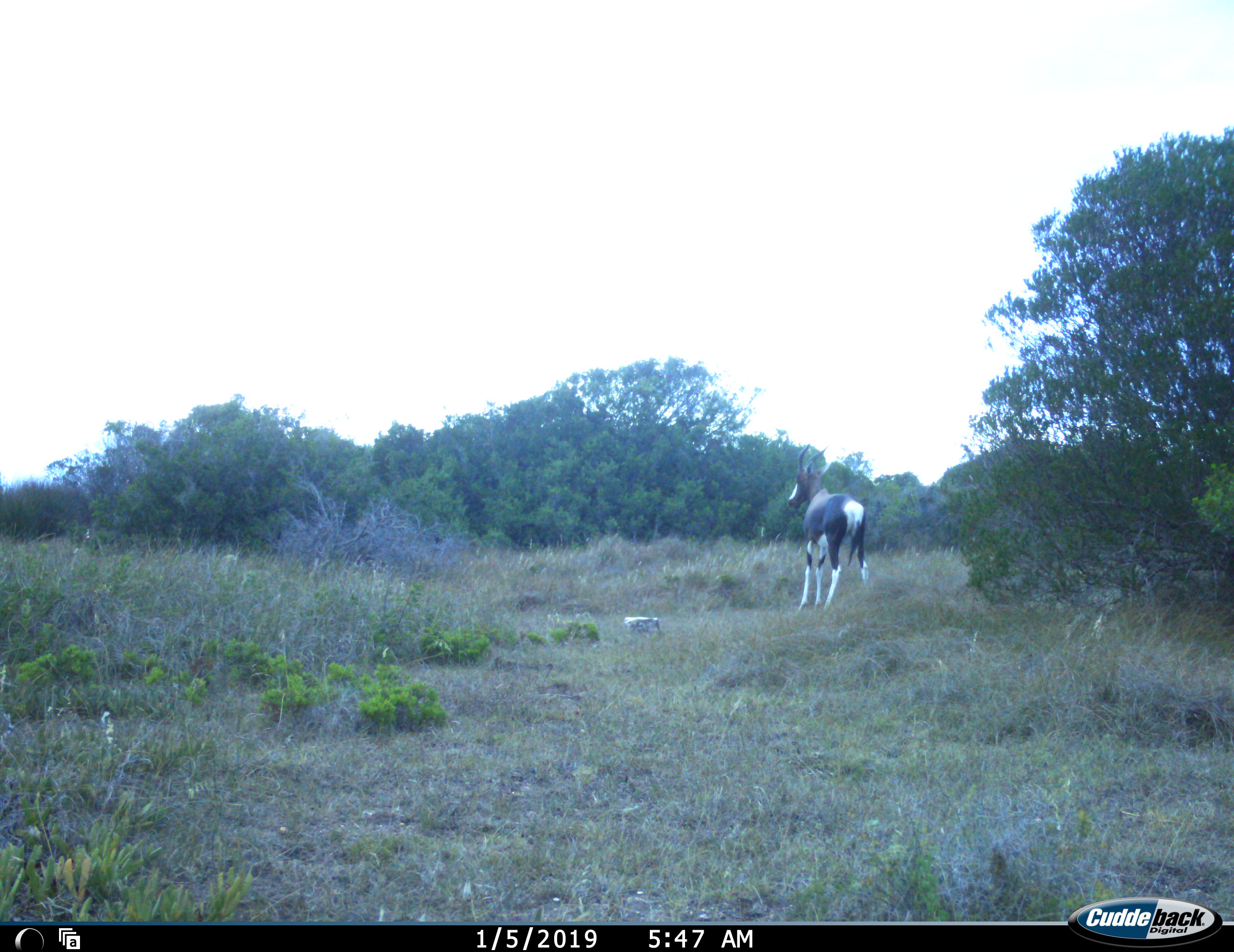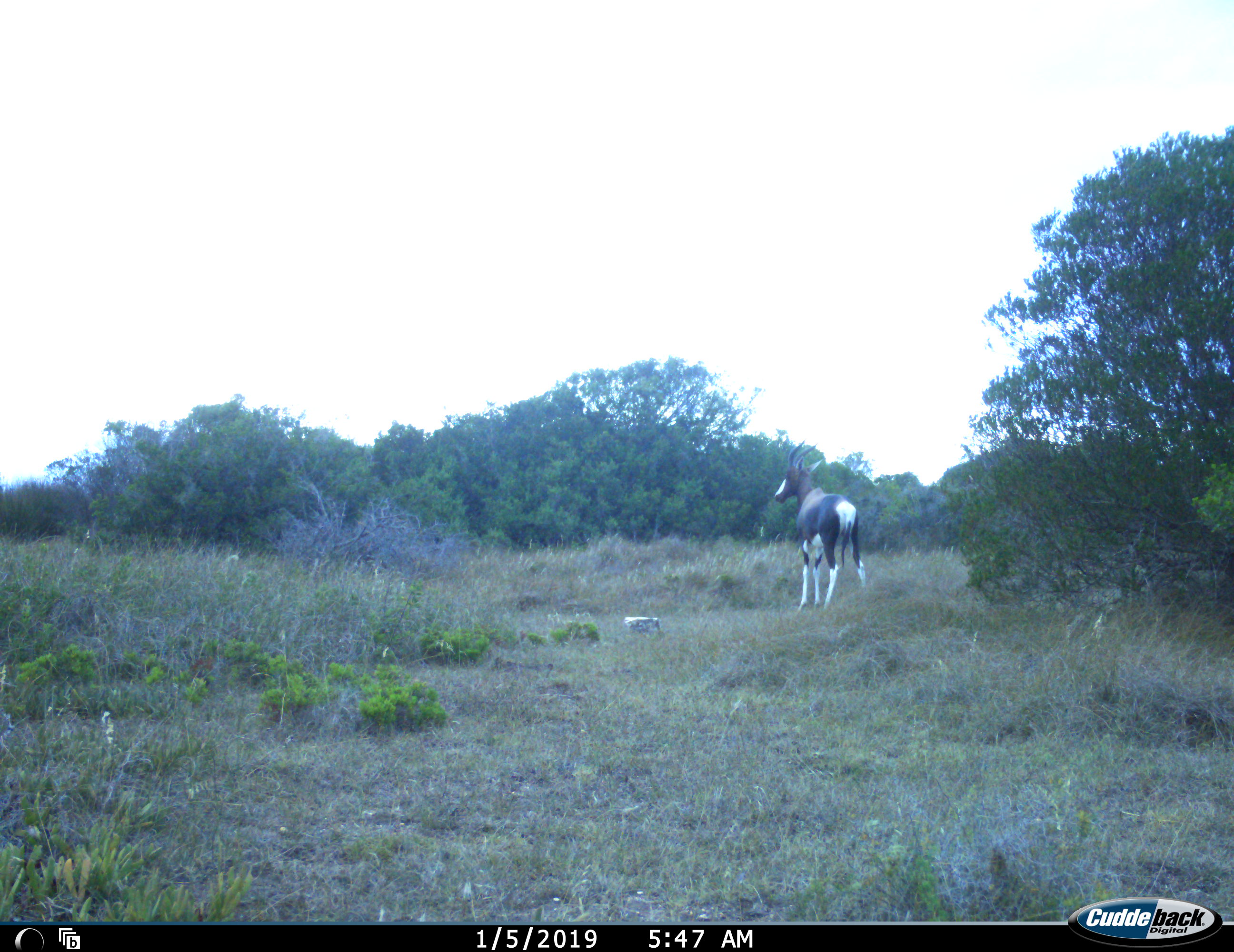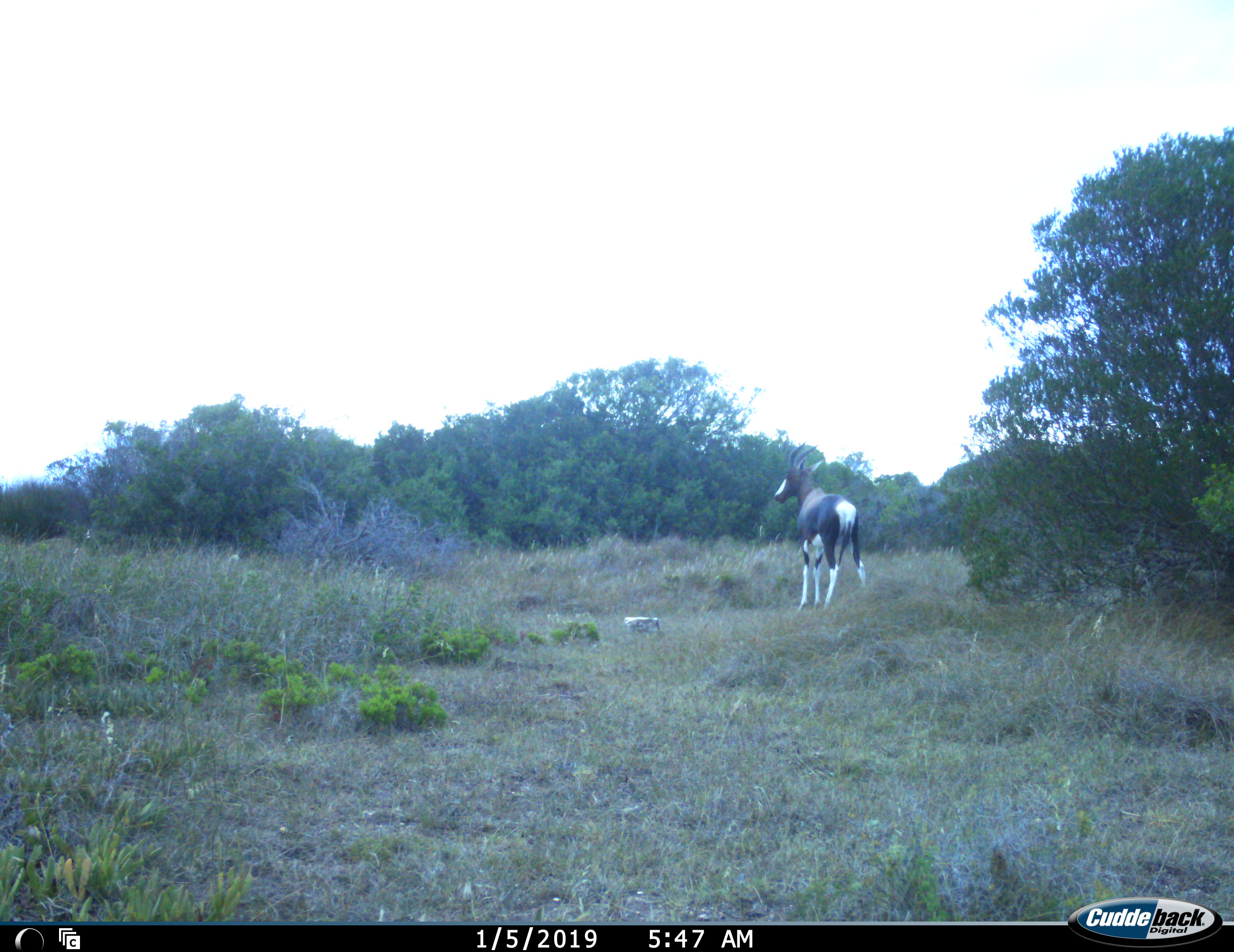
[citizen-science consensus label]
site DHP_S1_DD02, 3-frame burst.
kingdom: Animalia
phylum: Chordata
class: Mammalia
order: Artiodactyla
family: Bovidae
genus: Damaliscus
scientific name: Damaliscus pygargus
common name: bontebok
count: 1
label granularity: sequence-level